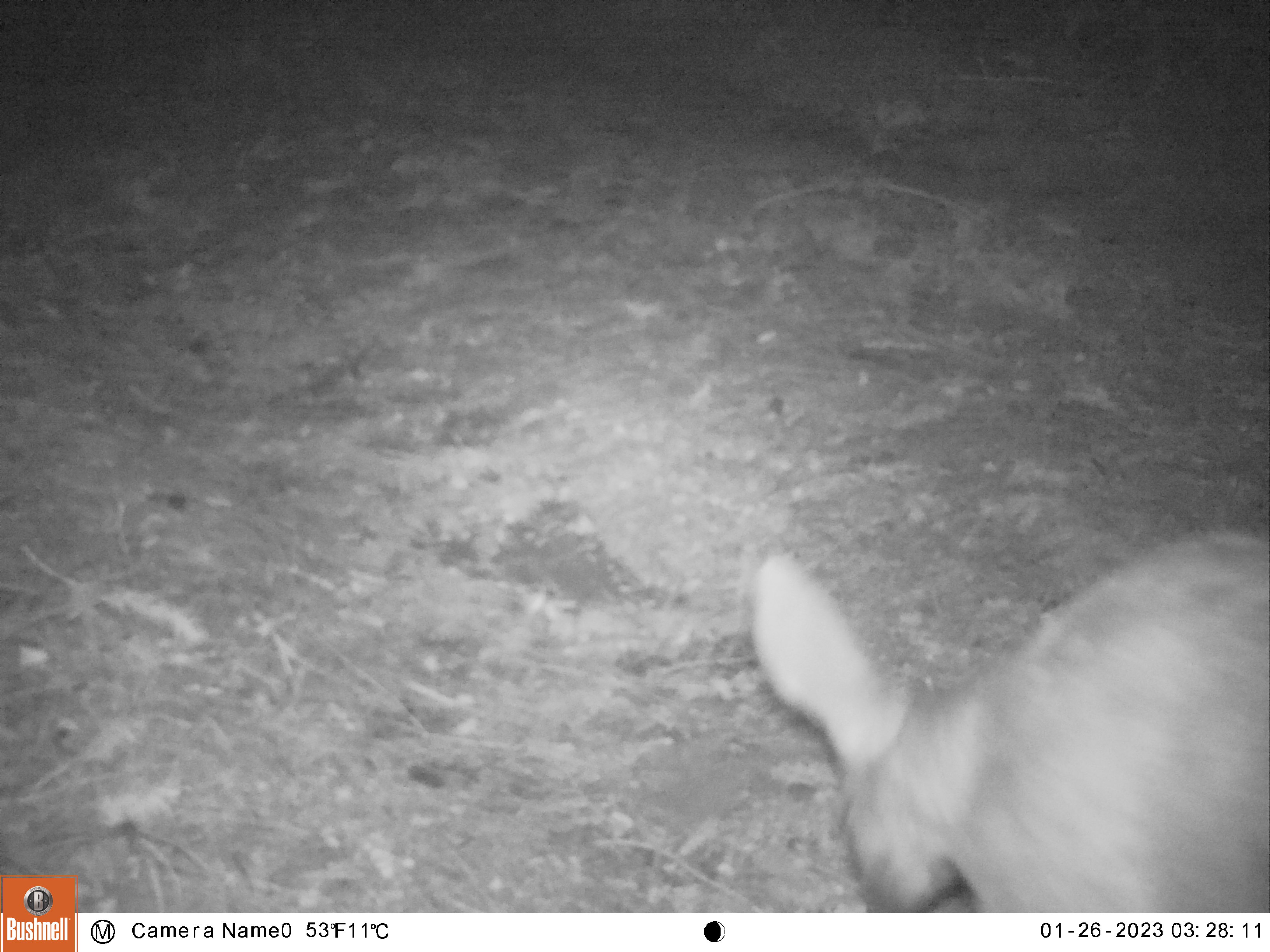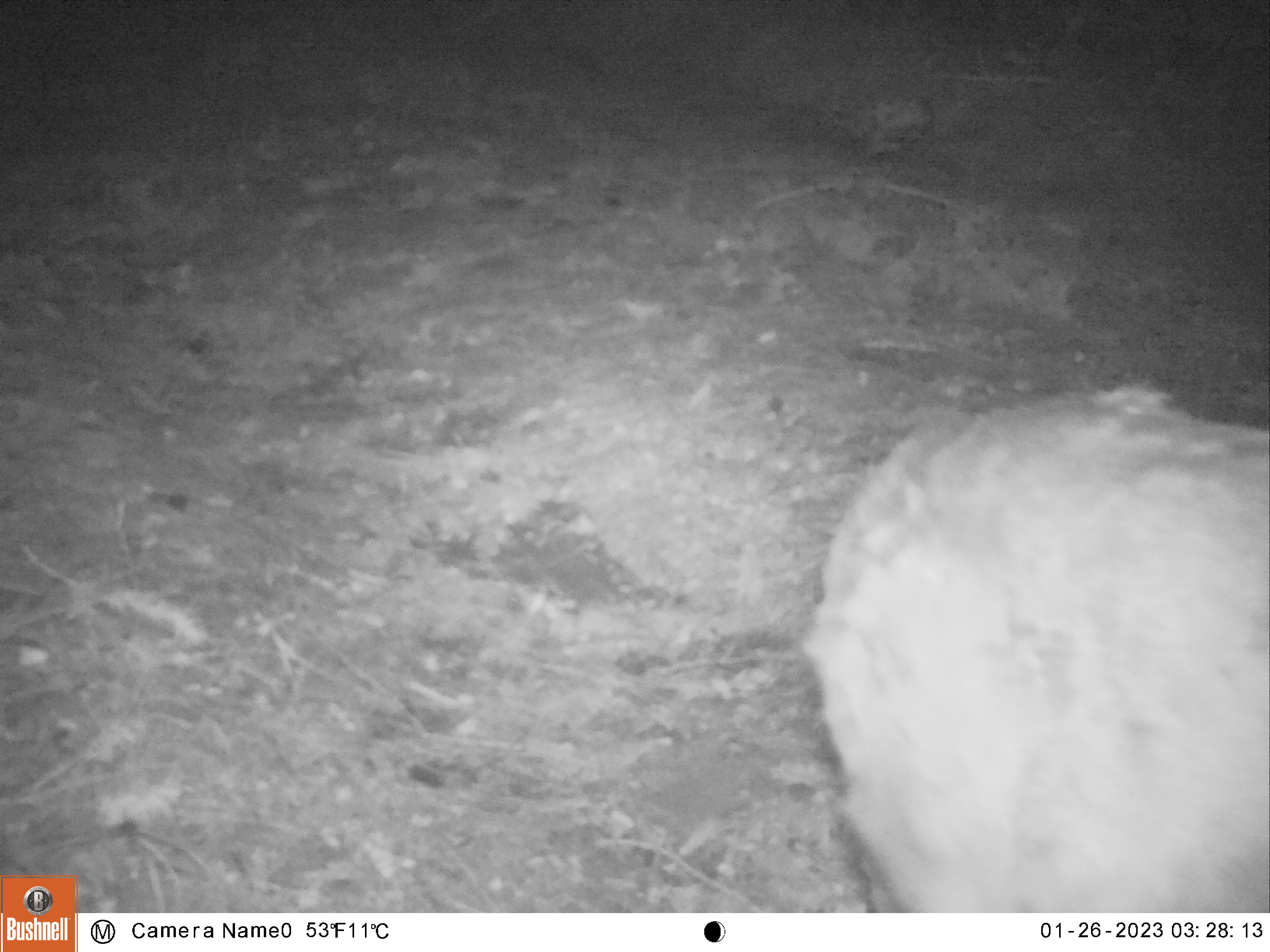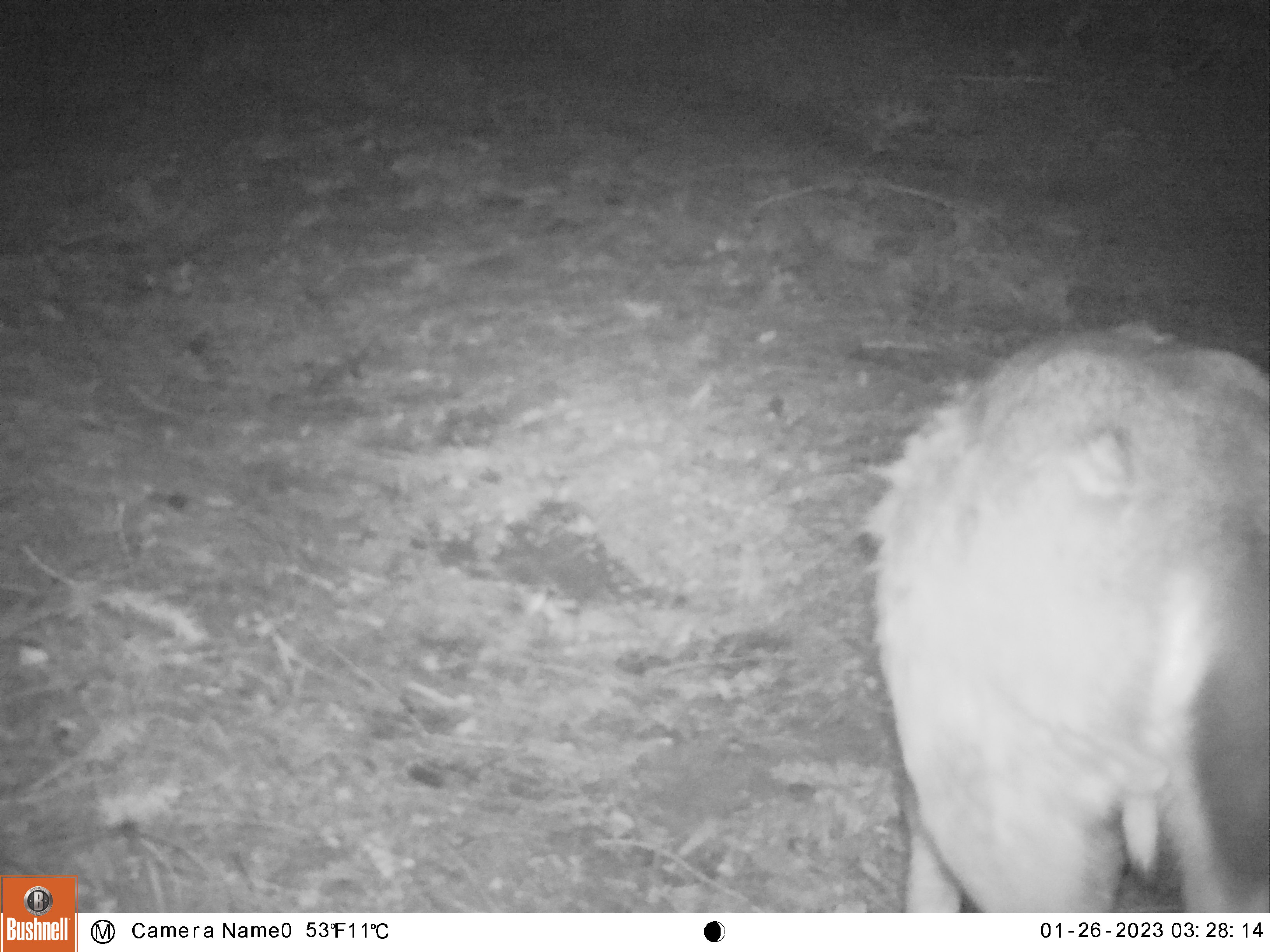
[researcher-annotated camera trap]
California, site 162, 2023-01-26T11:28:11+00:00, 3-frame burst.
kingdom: Animalia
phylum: Chordata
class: Mammalia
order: Artiodactyla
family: Cervidae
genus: Odocoileus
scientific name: Odocoileus hemionus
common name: mule deer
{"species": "mule deer (Odocoileus hemionus)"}